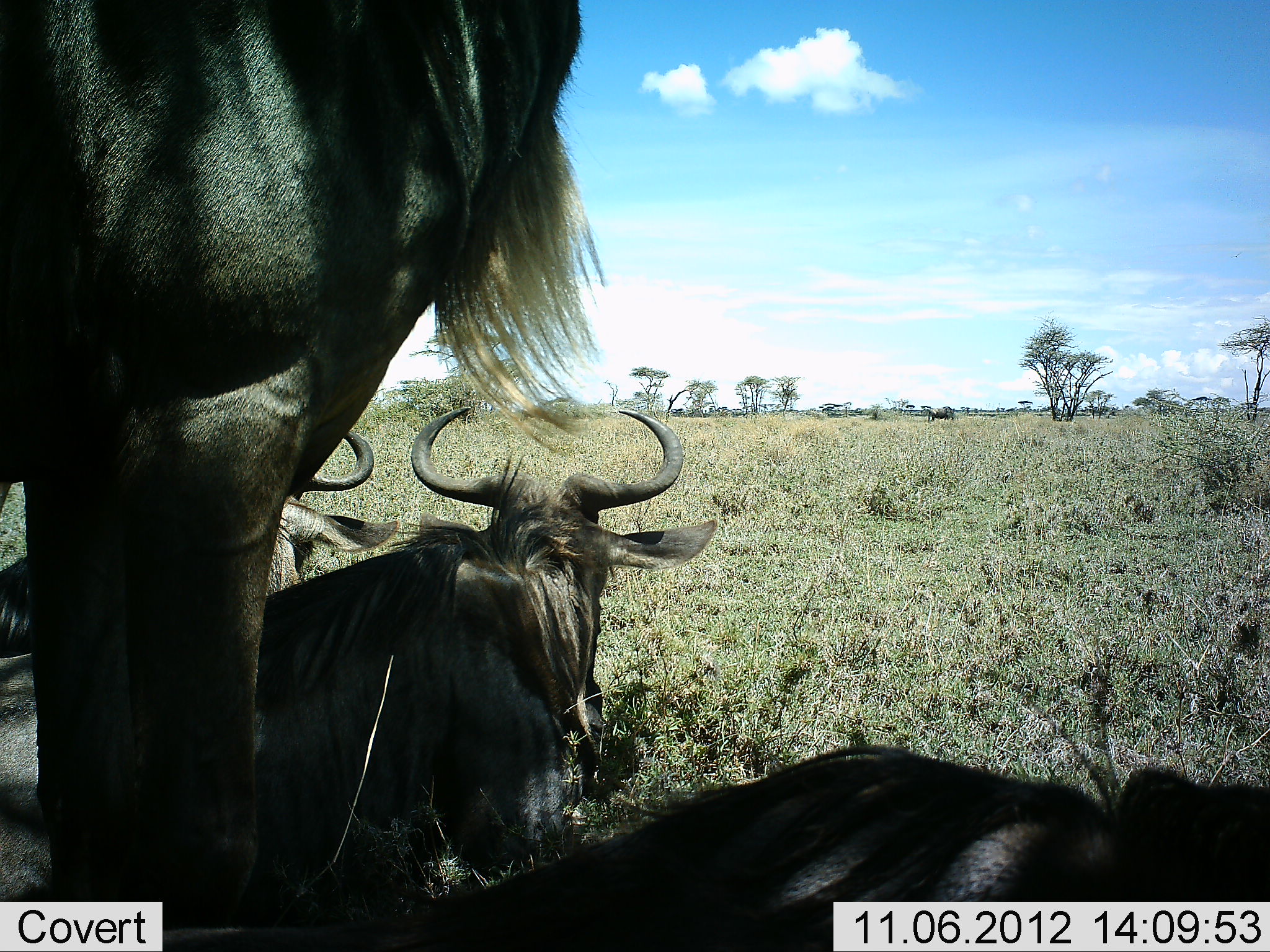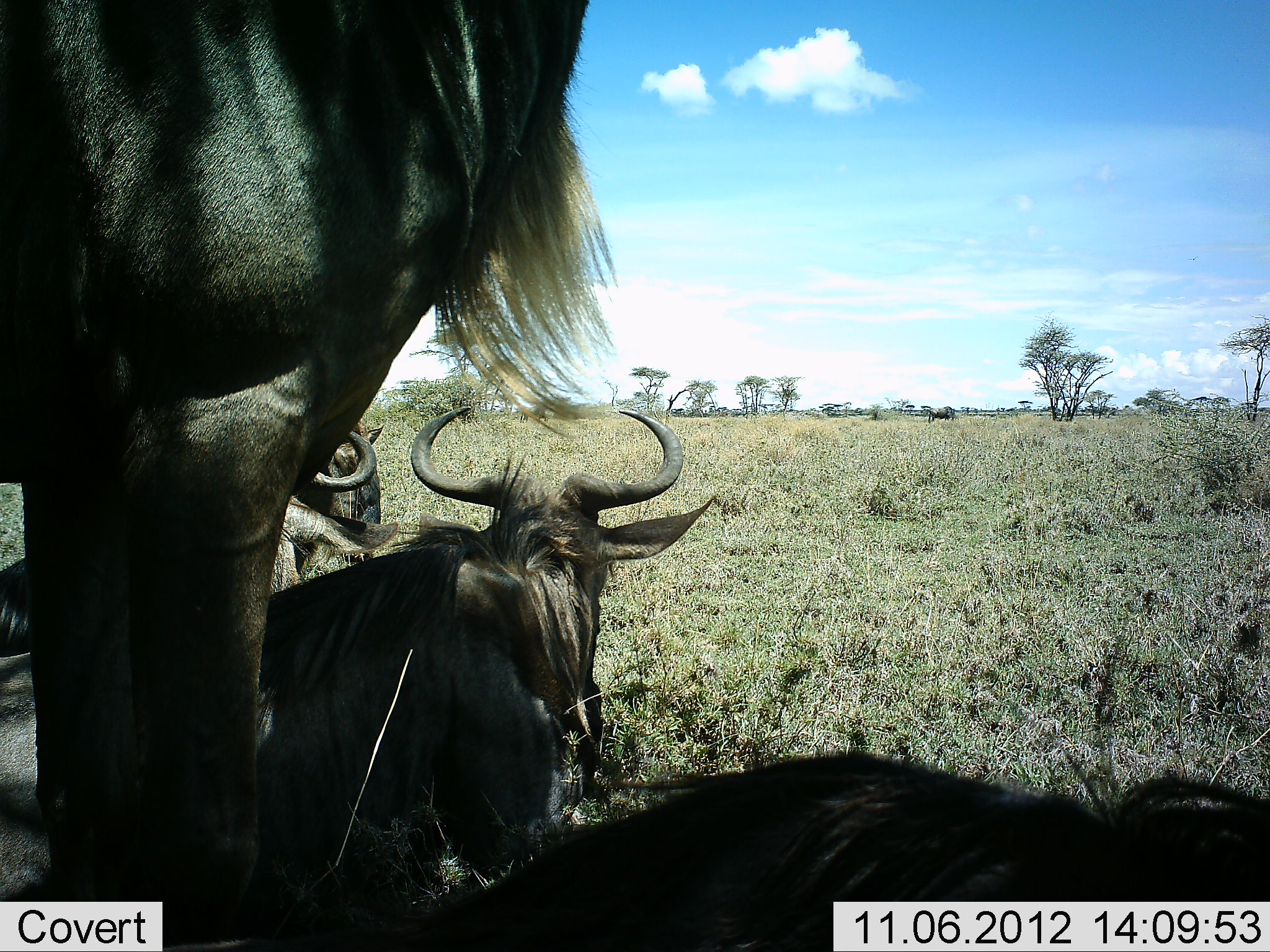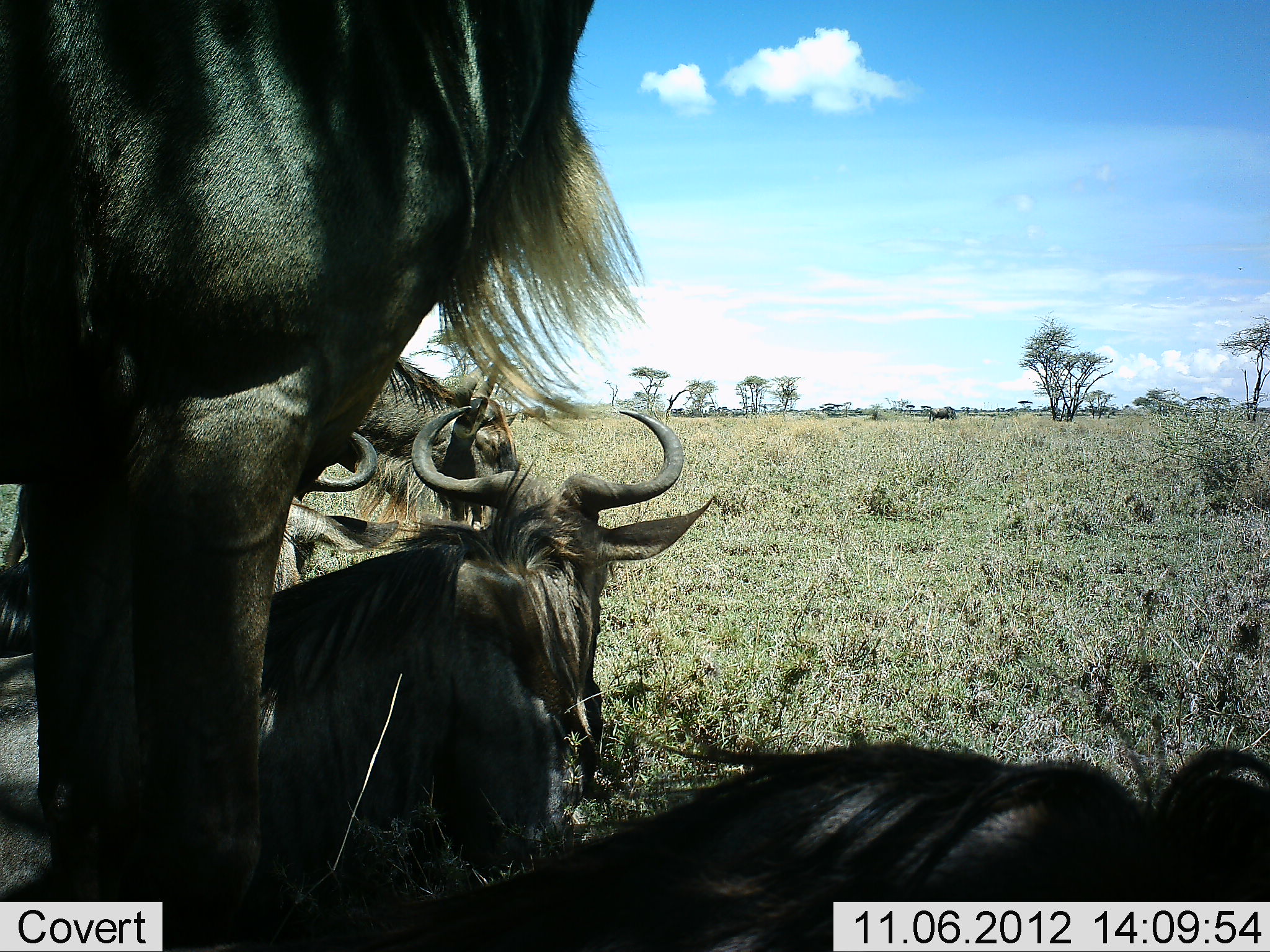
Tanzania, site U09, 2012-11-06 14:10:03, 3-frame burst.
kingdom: Animalia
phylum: Chordata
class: Mammalia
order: Artiodactyla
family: Bovidae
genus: Connochaetes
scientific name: Connochaetes taurinus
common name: blue wildebeest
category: wildebeest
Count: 5.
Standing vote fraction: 70%.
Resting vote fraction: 100%.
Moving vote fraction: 20%.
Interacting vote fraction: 0%.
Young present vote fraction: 0%.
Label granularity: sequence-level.